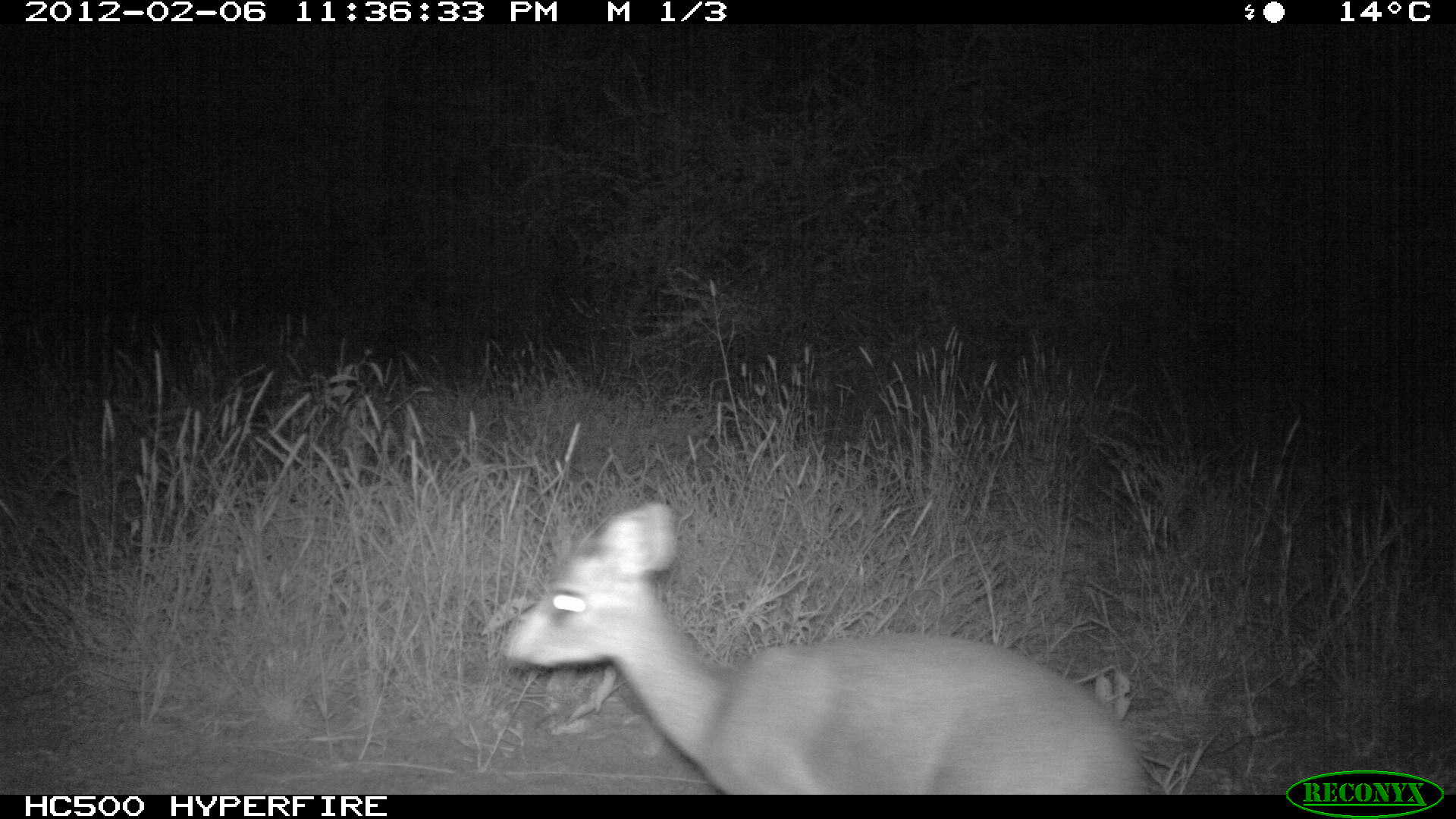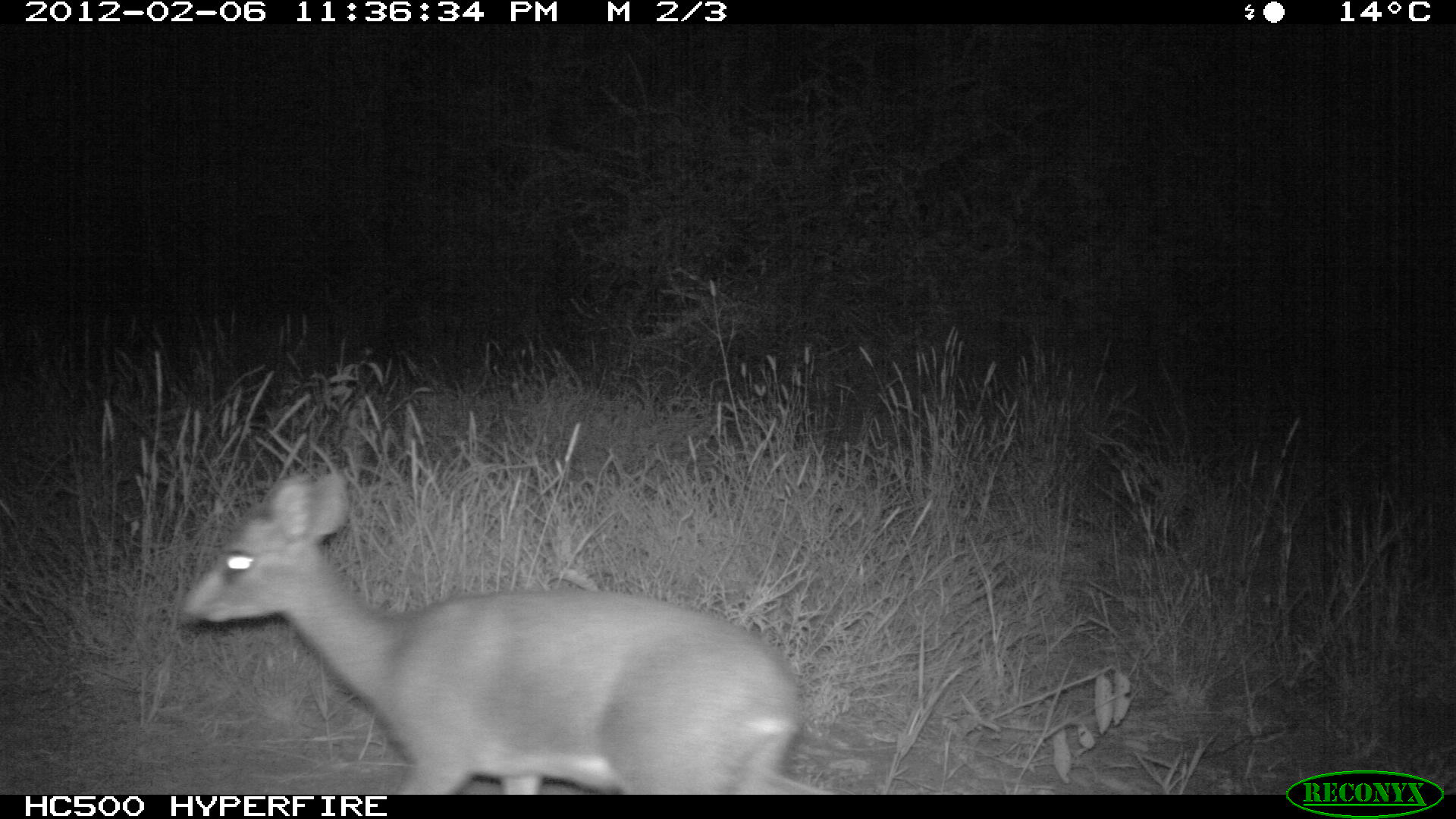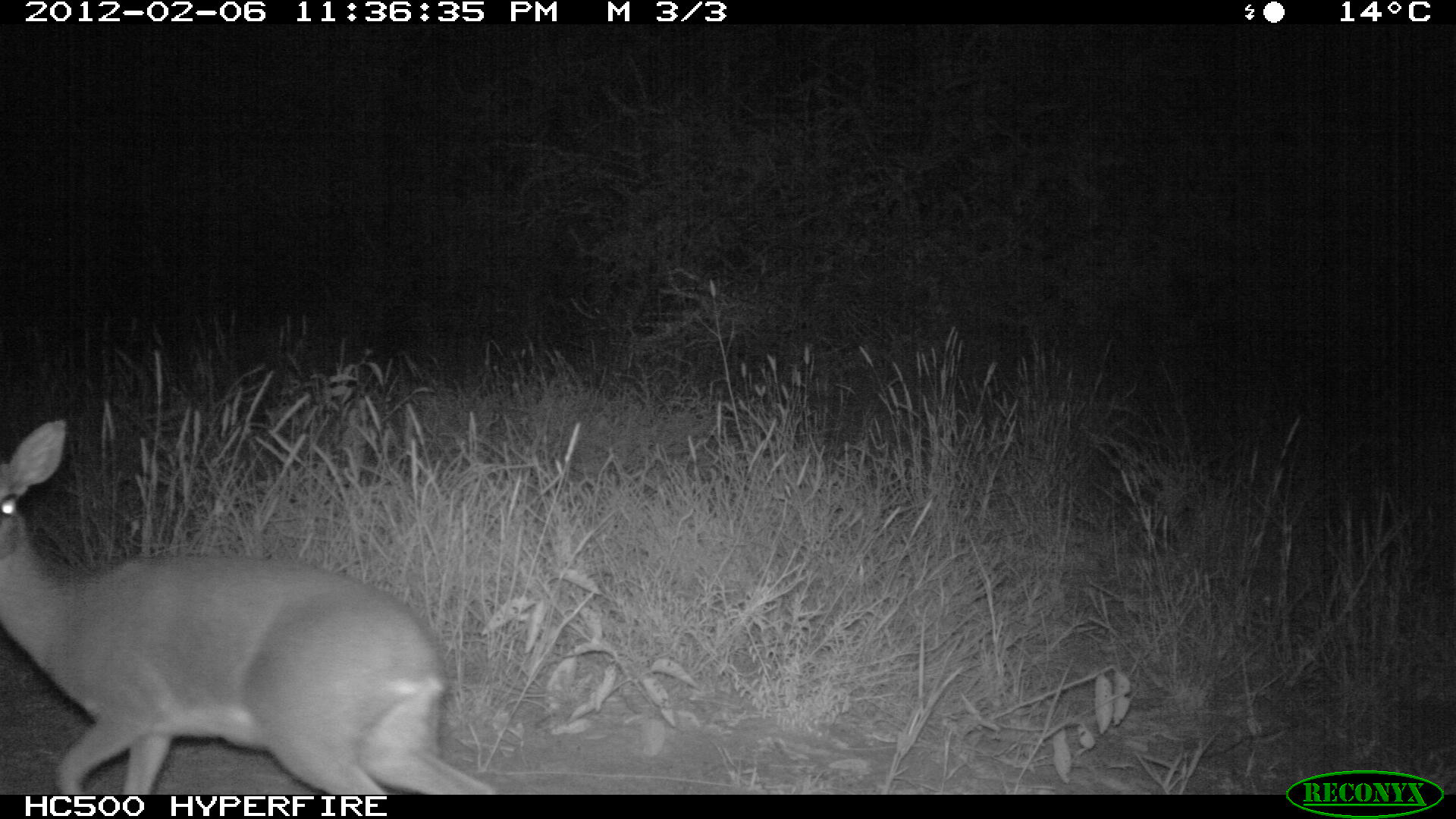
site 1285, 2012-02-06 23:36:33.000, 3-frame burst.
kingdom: Animalia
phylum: Chordata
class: Mammalia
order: Artiodactyla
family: Bovidae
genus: Madoqua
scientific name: Madoqua guentheri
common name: günther's dik-dik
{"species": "Madoqua guentheri (günther's dik-dik)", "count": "1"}